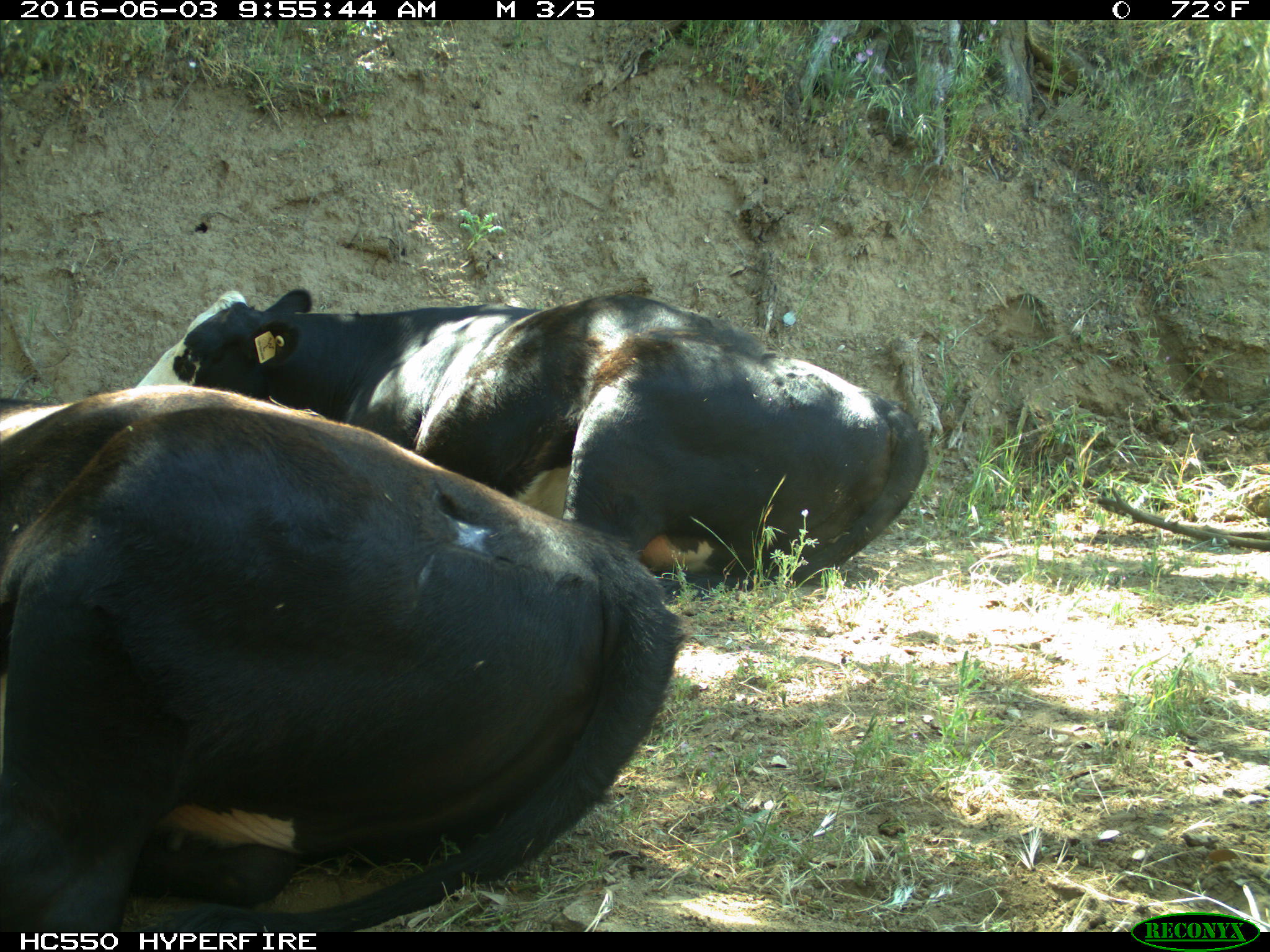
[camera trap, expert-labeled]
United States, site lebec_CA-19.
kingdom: Animalia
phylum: Chordata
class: Mammalia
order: Artiodactyla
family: Bovidae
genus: Bos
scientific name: Bos taurus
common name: domestic cow